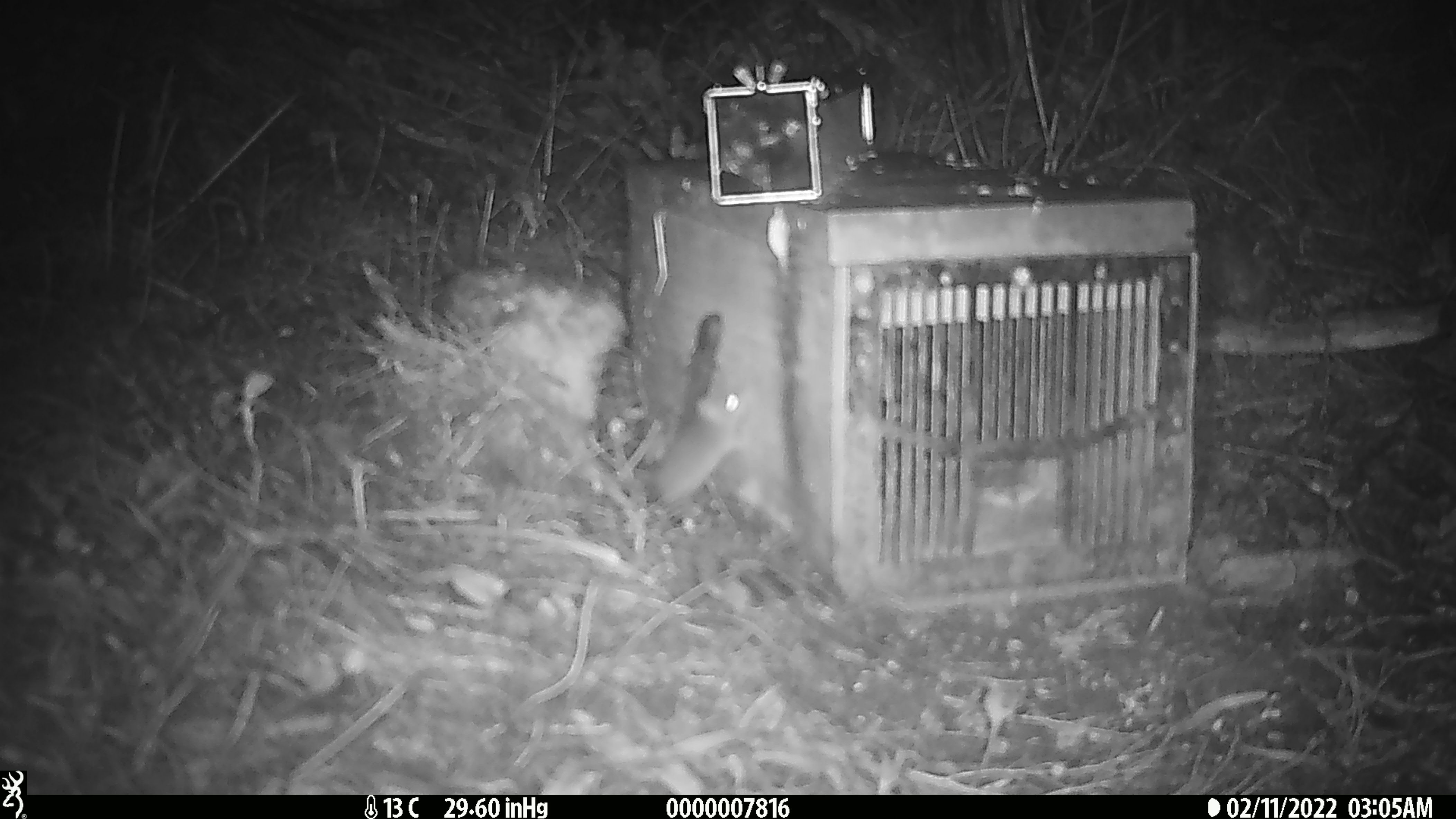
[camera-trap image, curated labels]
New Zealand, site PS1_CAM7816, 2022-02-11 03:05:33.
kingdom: Animalia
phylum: Chordata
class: Mammalia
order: Rodentia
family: Muridae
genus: Mus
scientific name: Mus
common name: mouse